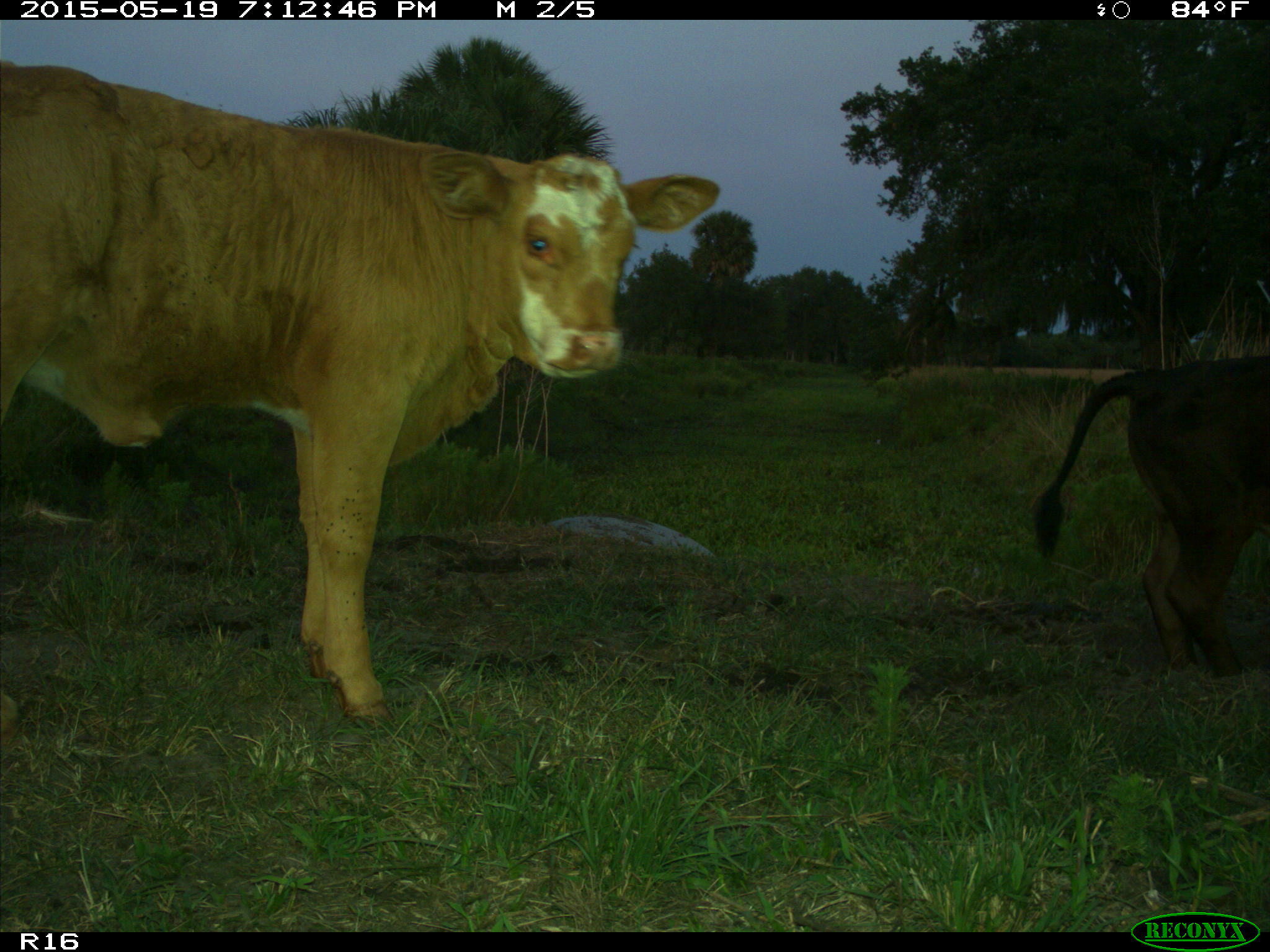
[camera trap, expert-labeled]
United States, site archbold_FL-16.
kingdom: Animalia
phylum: Chordata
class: Mammalia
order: Artiodactyla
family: Bovidae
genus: Bos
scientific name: Bos taurus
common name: domestic cow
Bos taurus (domestic cow).